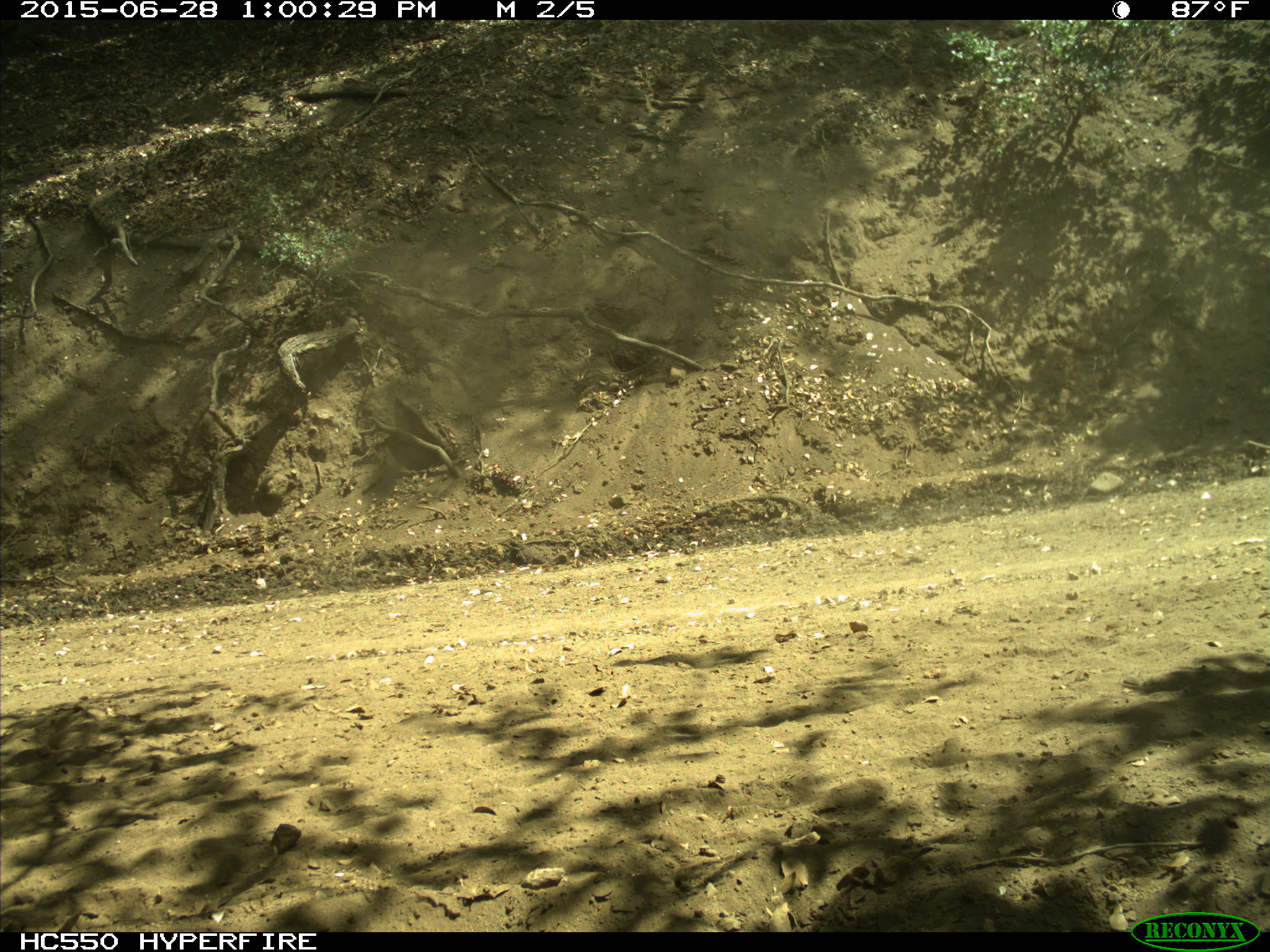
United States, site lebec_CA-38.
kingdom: Animalia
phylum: Chordata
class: Mammalia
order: Artiodactyla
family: Bovidae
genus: Bos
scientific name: Bos taurus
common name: domestic cow